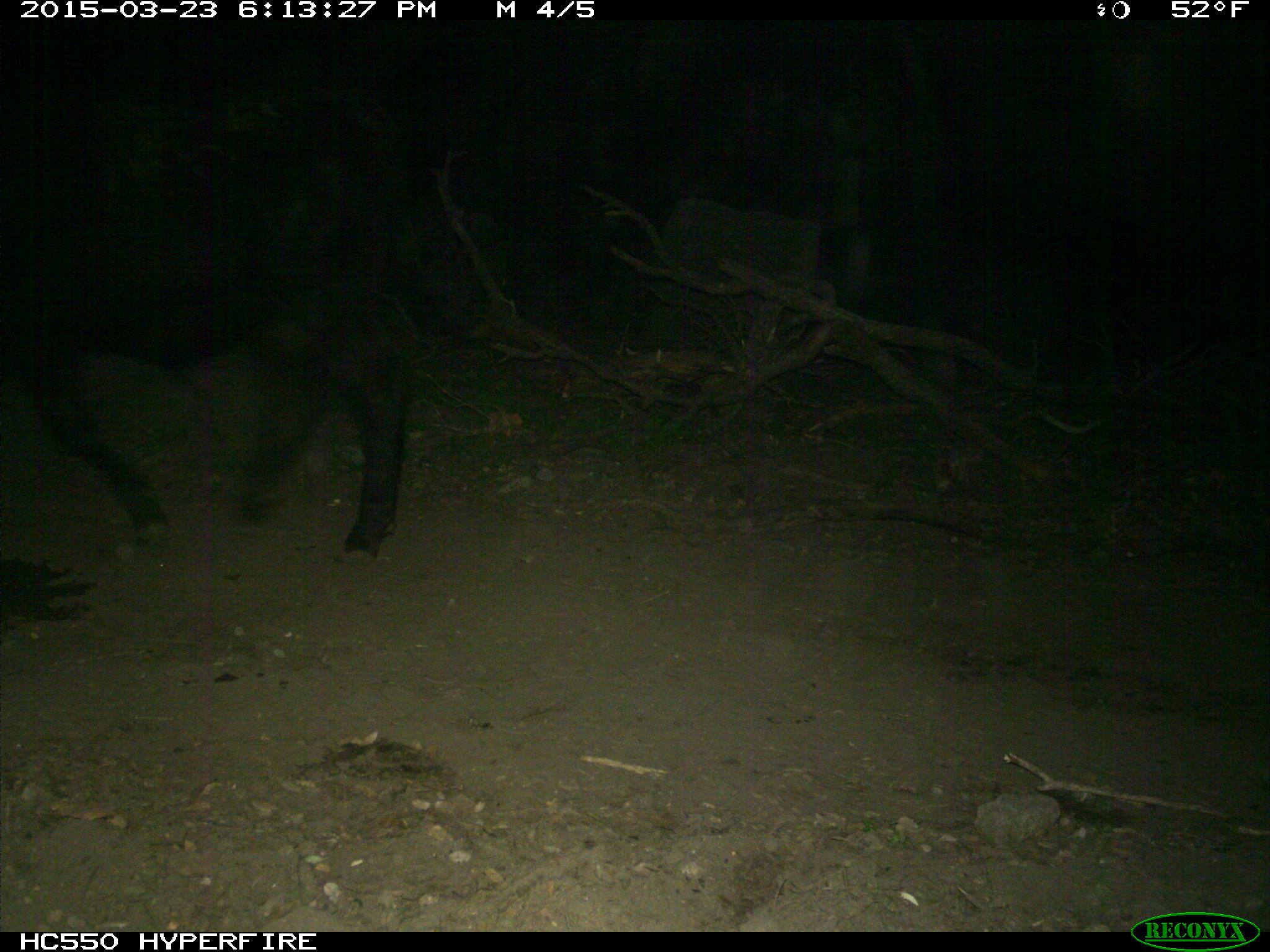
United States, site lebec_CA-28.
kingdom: Animalia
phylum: Chordata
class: Mammalia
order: Artiodactyla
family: Bovidae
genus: Bos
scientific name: Bos taurus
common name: domestic cow